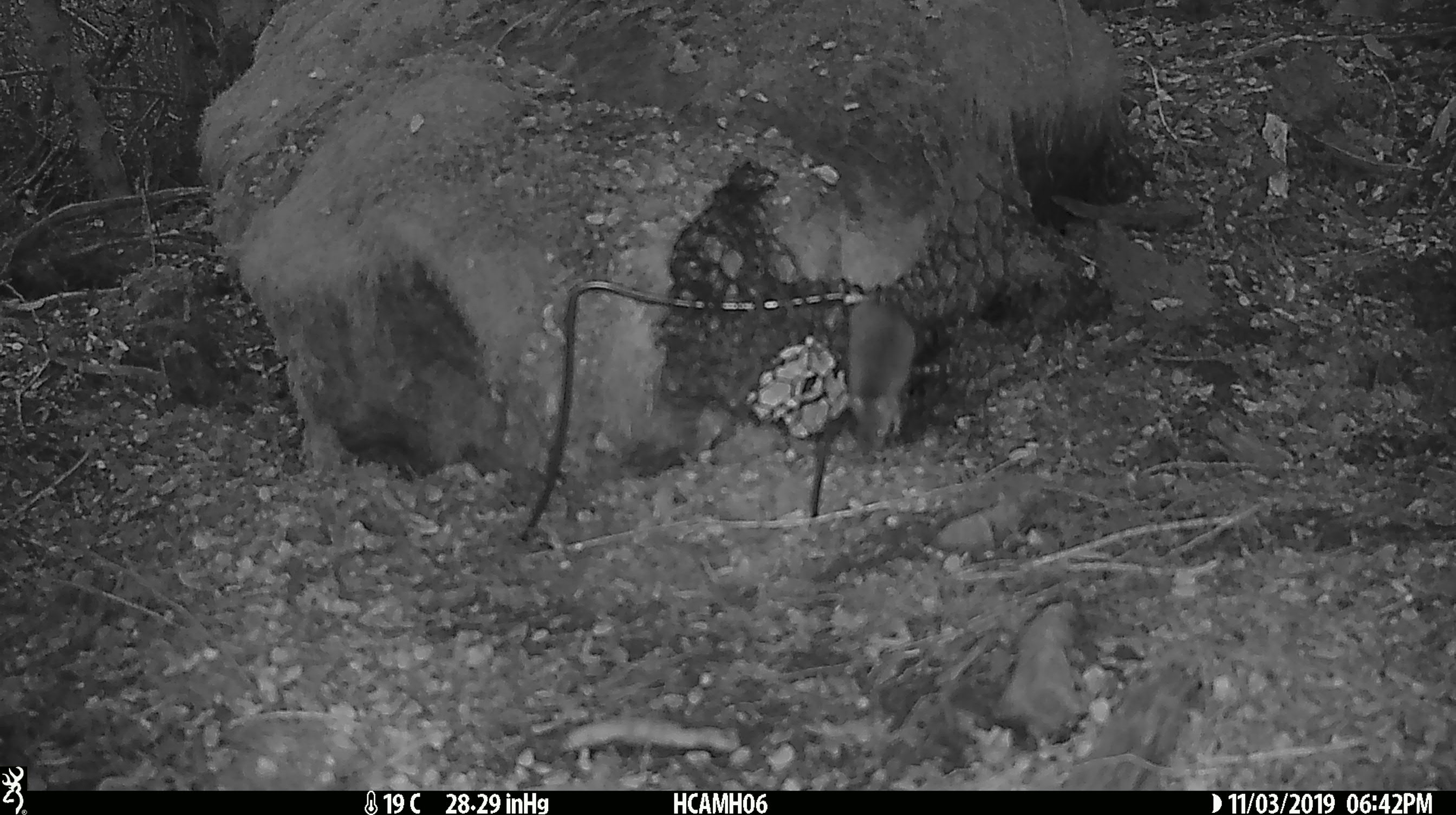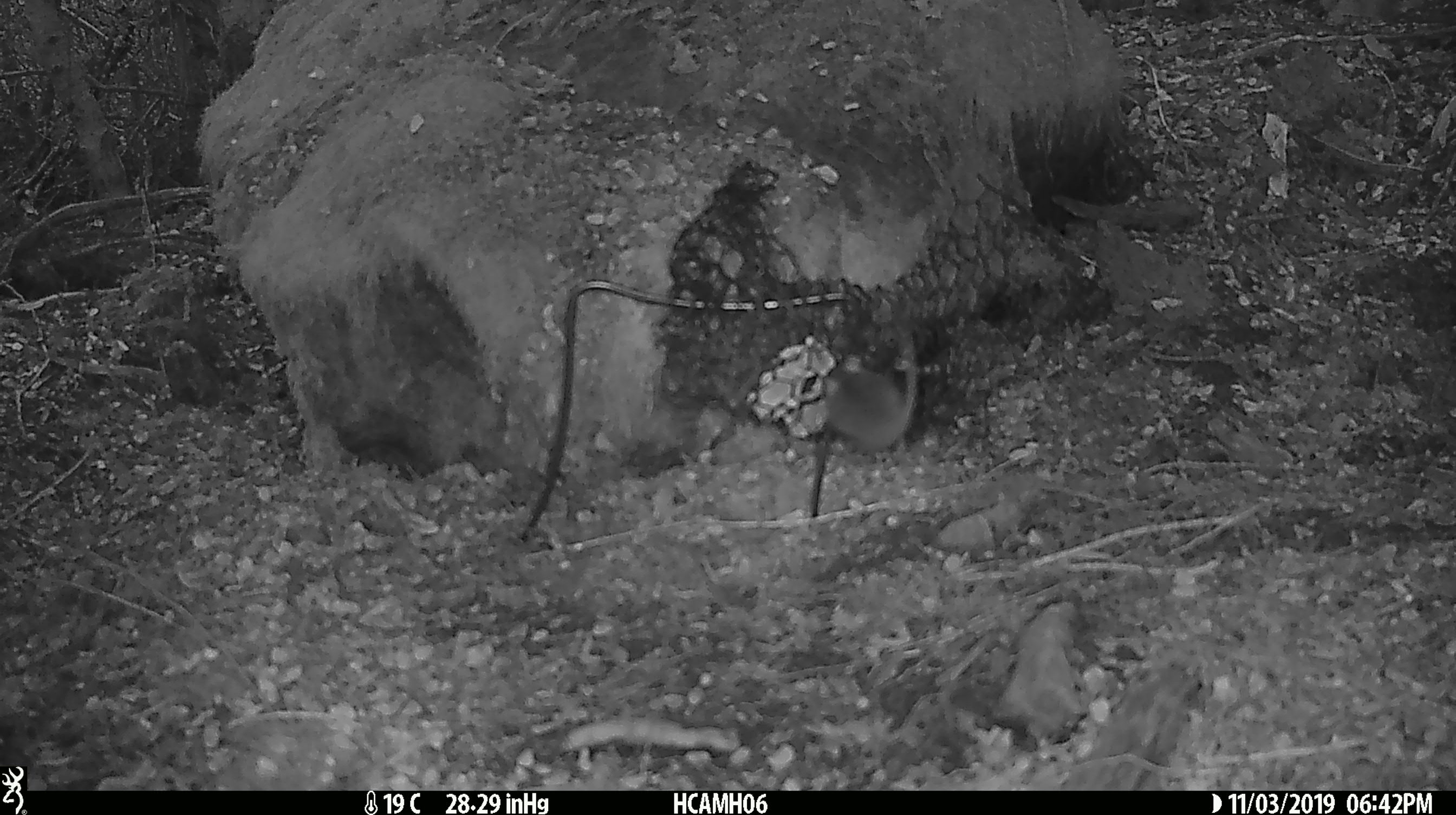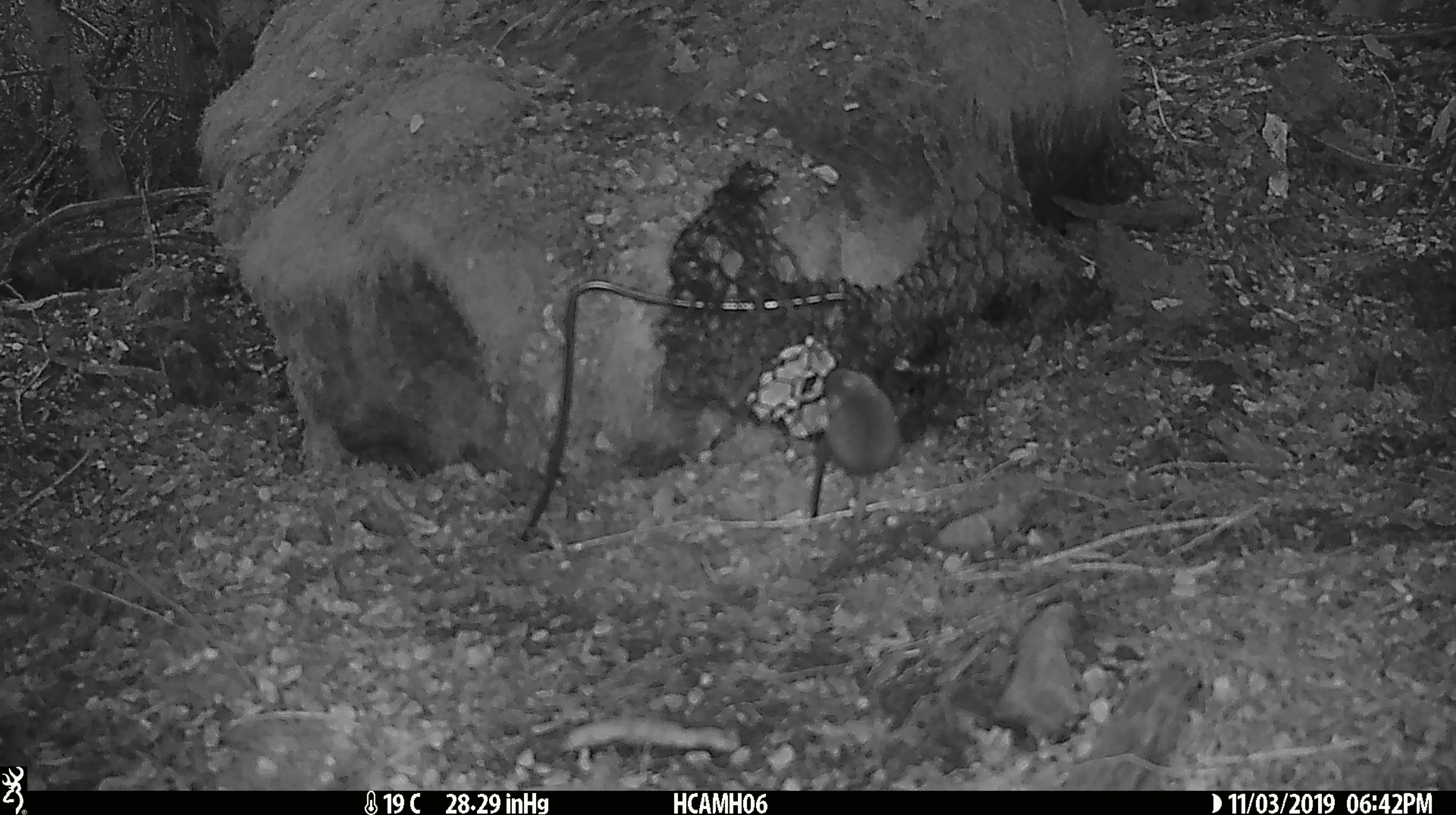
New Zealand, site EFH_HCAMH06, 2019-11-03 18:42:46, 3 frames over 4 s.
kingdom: Animalia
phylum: Chordata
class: Mammalia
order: Rodentia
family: Muridae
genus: Mus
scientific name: Mus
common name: mouse